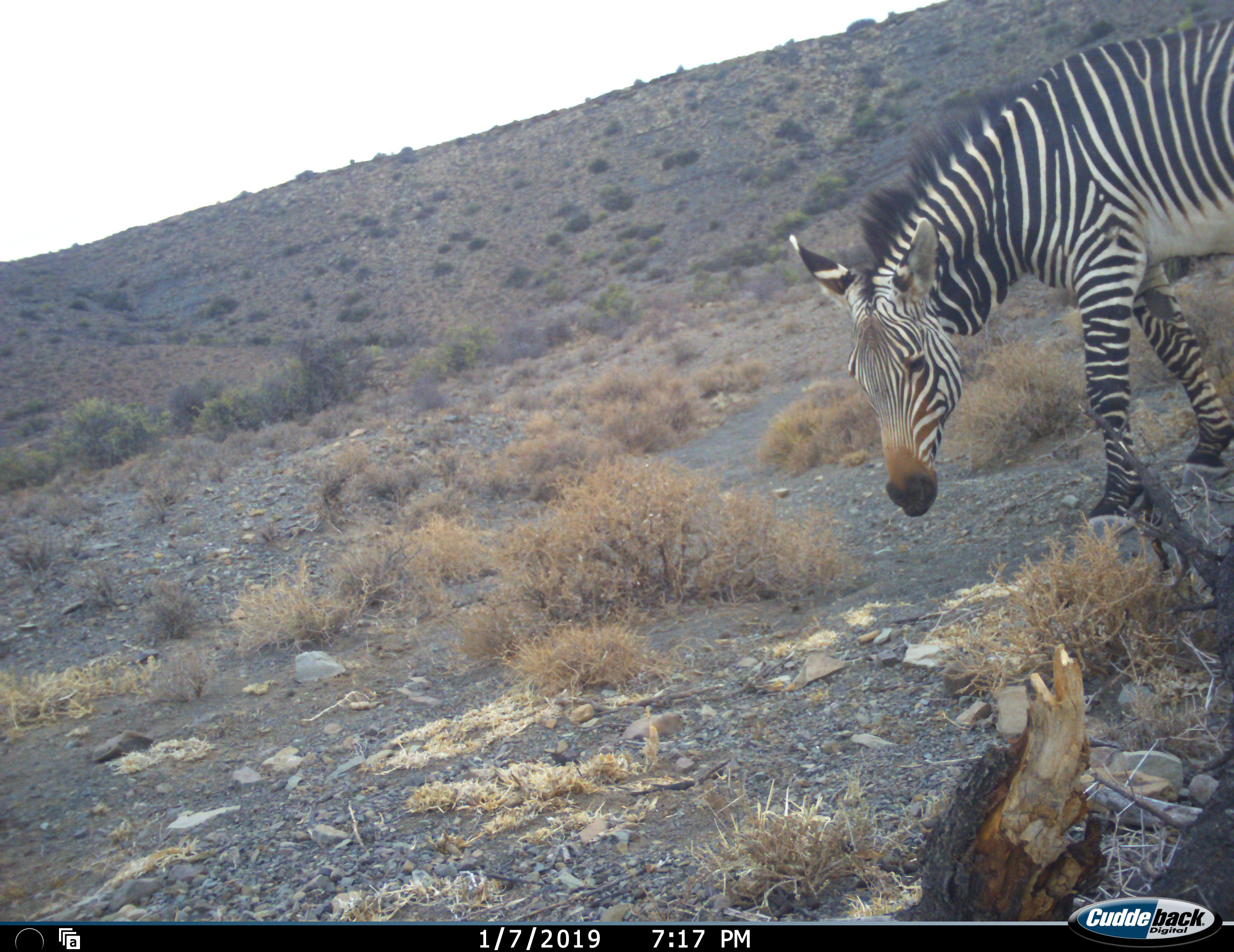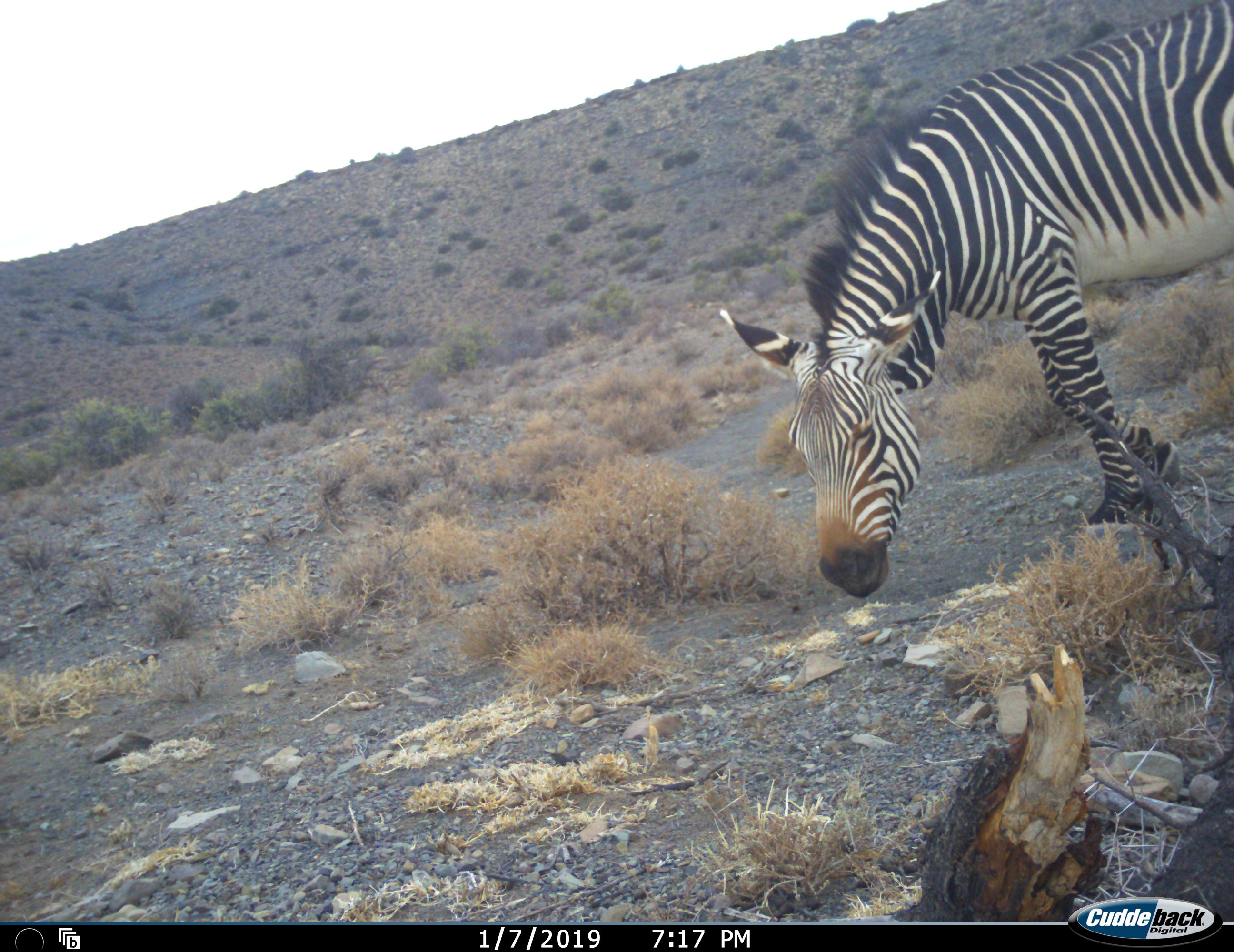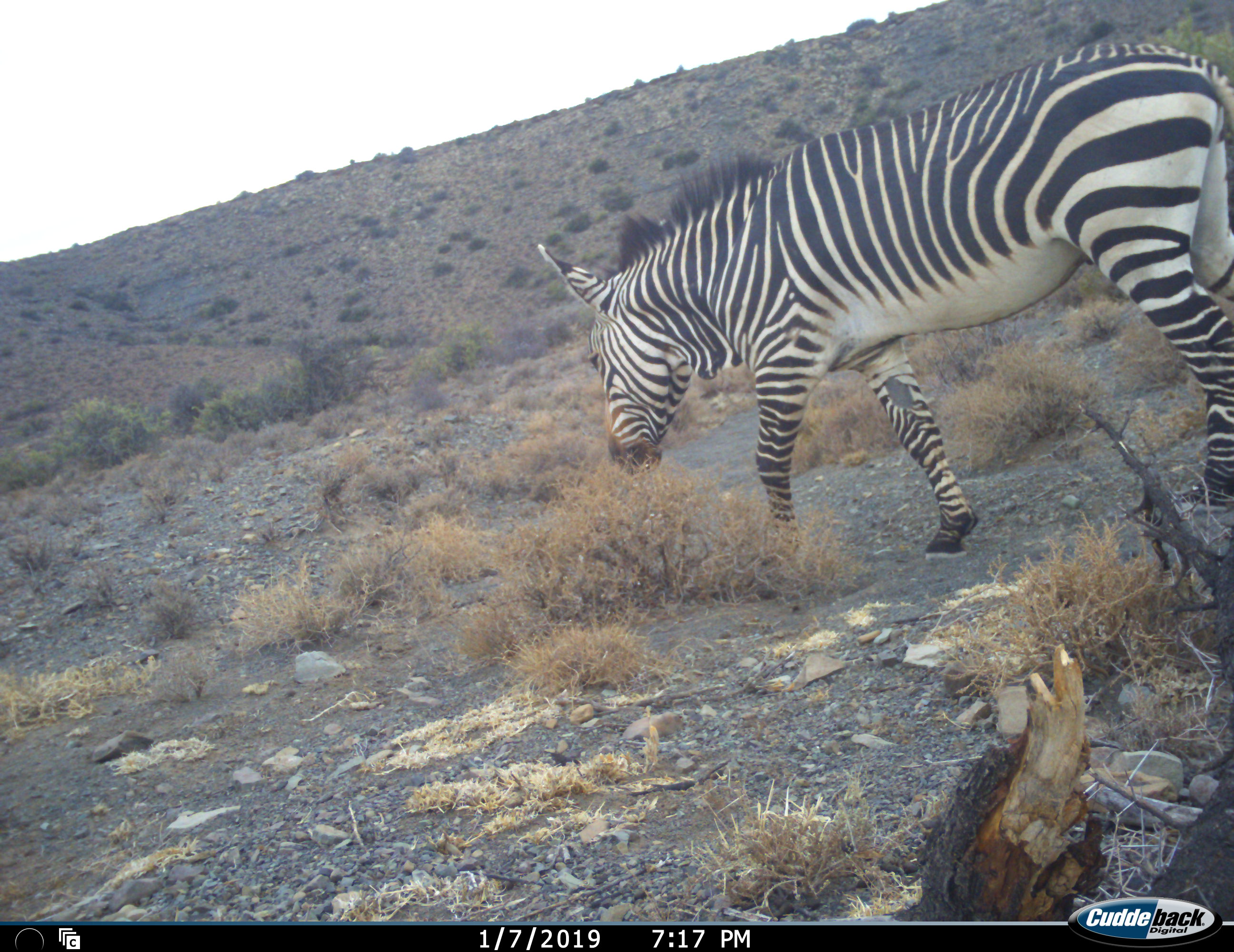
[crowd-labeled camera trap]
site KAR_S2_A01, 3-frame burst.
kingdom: Animalia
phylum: Chordata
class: Mammalia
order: Perissodactyla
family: Equidae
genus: Equus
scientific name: Equus zebra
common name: mountain zebra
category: zebramountain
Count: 1.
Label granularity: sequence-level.